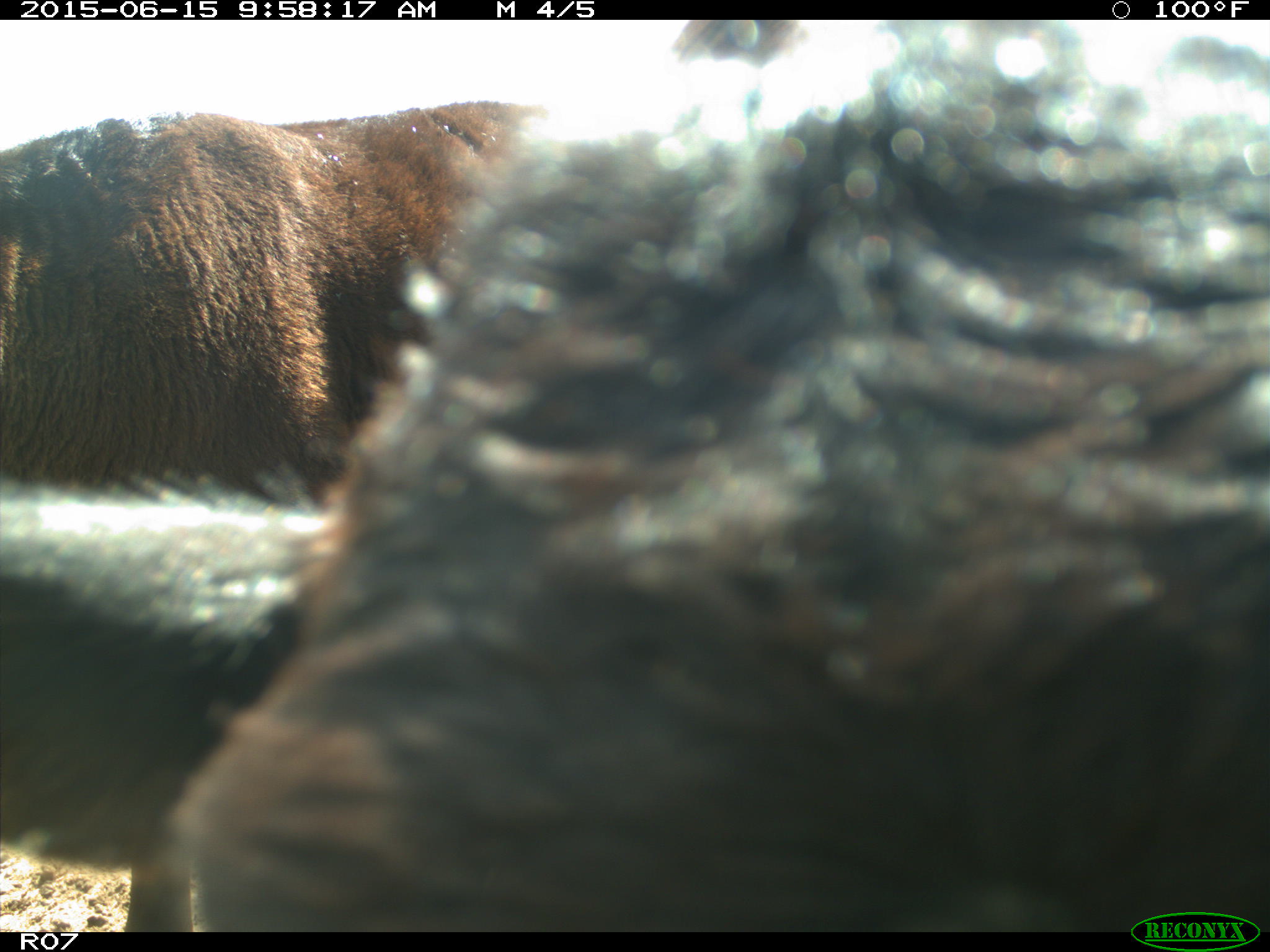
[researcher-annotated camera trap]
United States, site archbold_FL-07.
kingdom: Animalia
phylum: Chordata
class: Mammalia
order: Artiodactyla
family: Bovidae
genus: Bos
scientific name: Bos taurus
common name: domestic cow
Bos taurus (domestic cow).